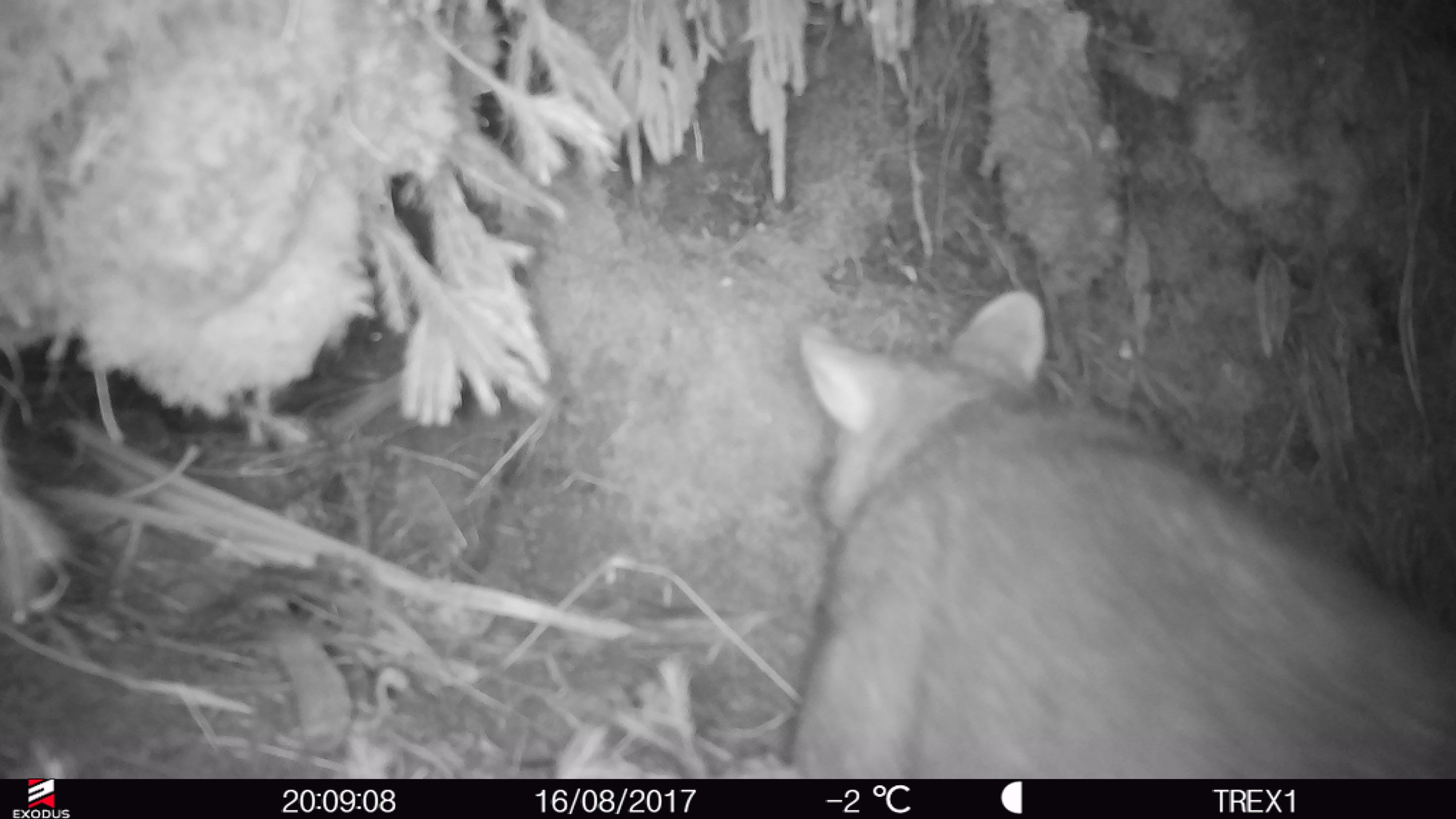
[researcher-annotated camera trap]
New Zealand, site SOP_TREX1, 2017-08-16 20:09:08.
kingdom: Animalia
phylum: Chordata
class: Mammalia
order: Diprotodontia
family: Phalangeridae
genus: Trichosurus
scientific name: Trichosurus vulpecula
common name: common brushtail possum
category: possum